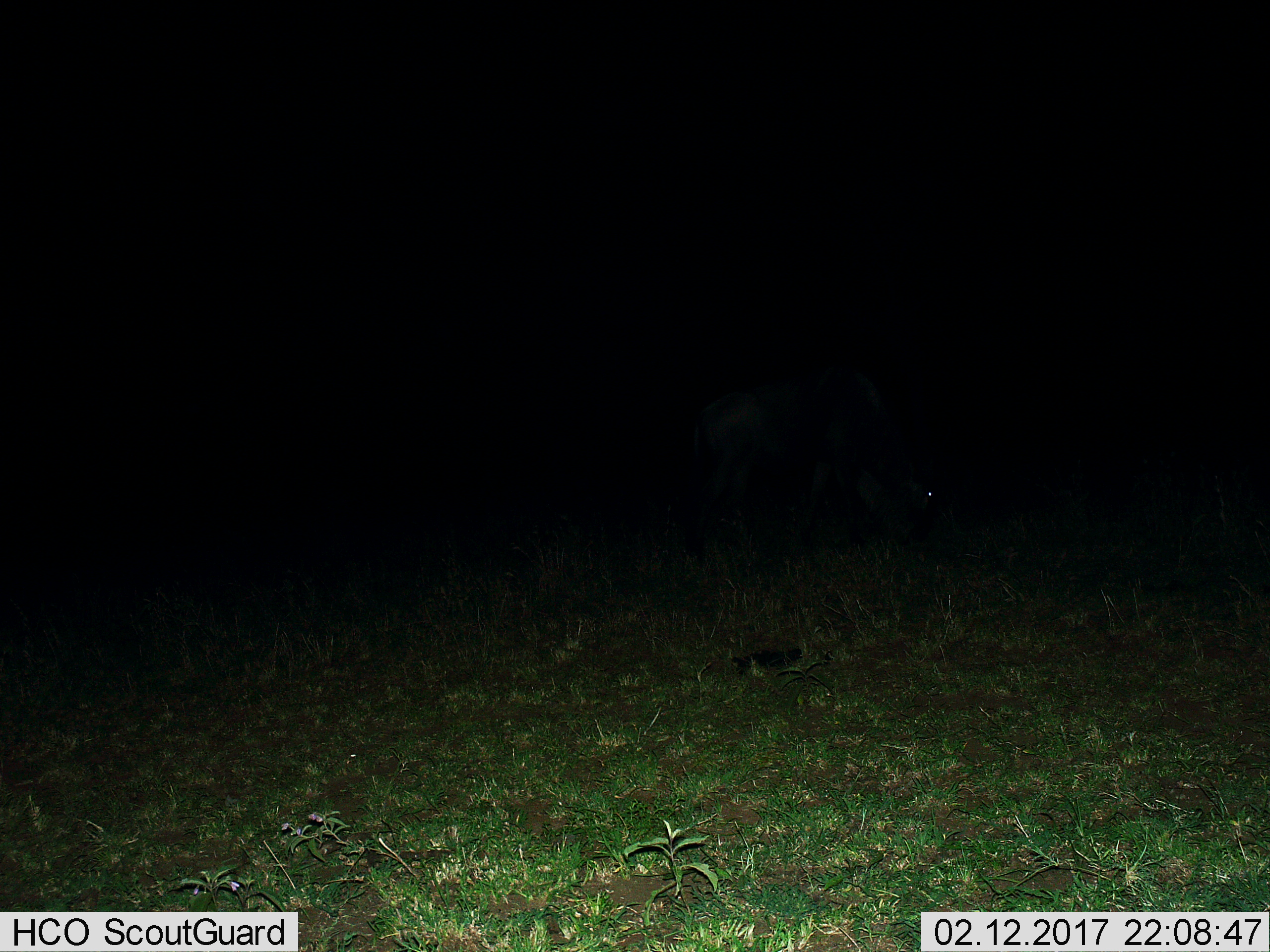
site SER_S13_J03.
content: unidentified animal